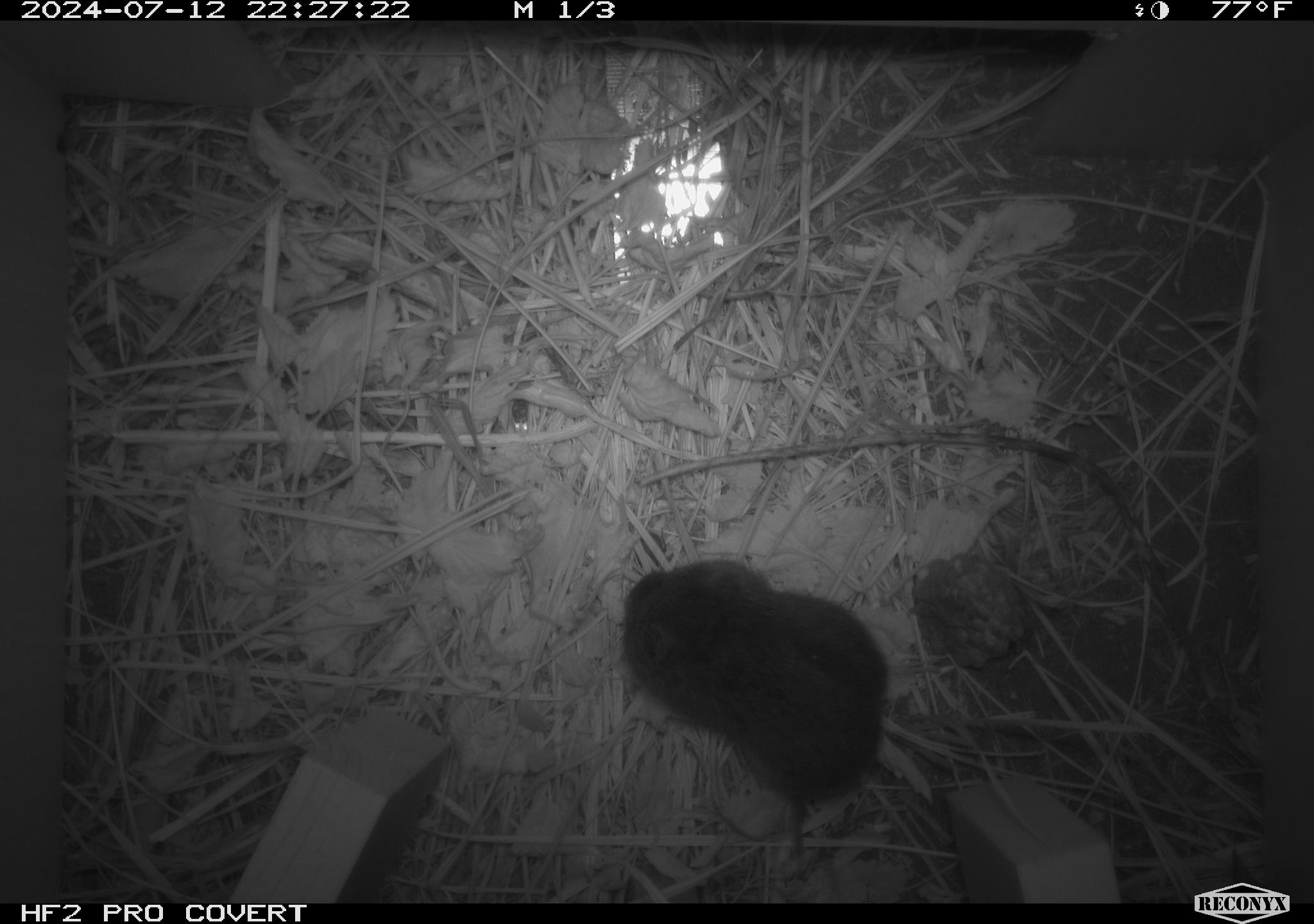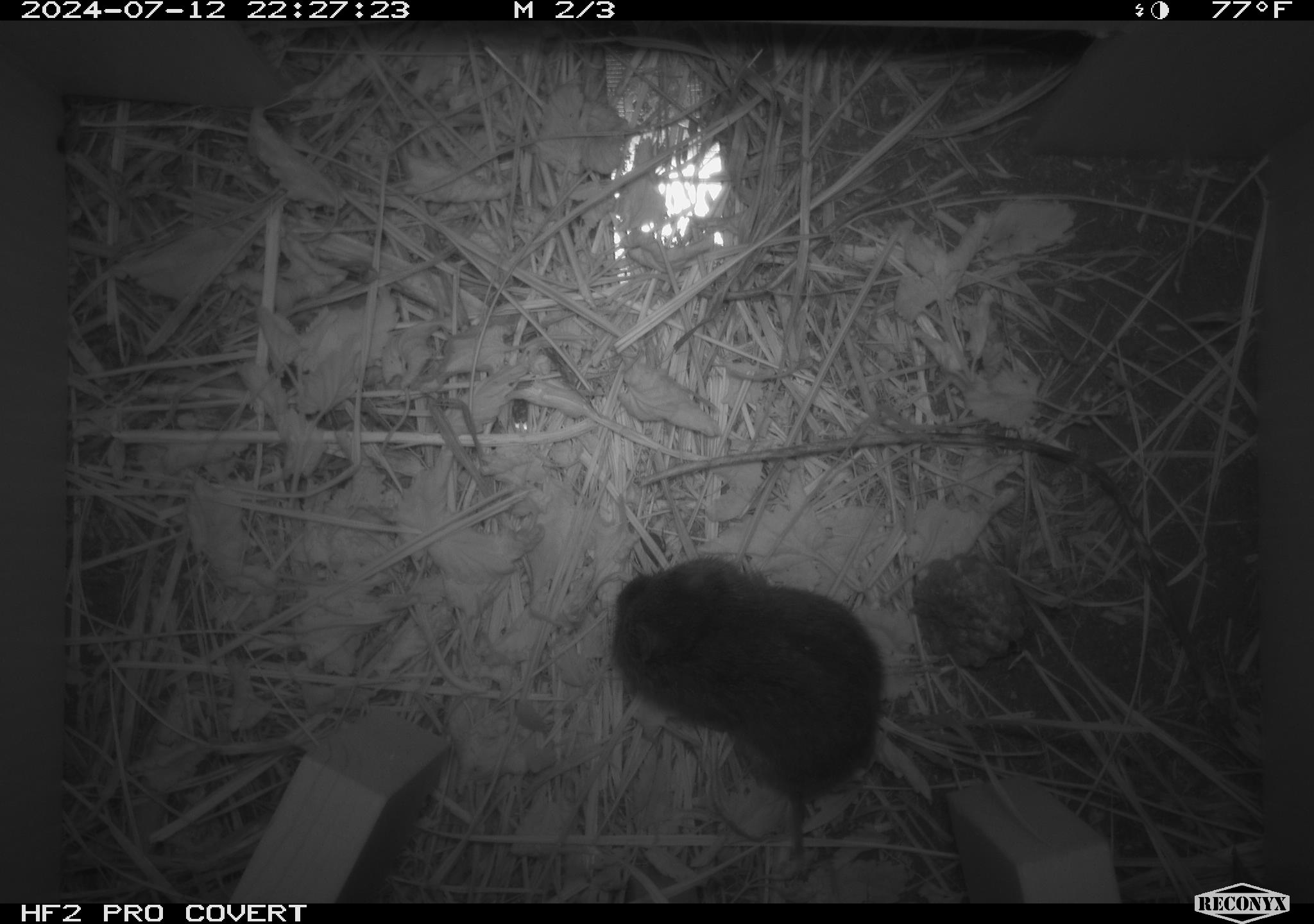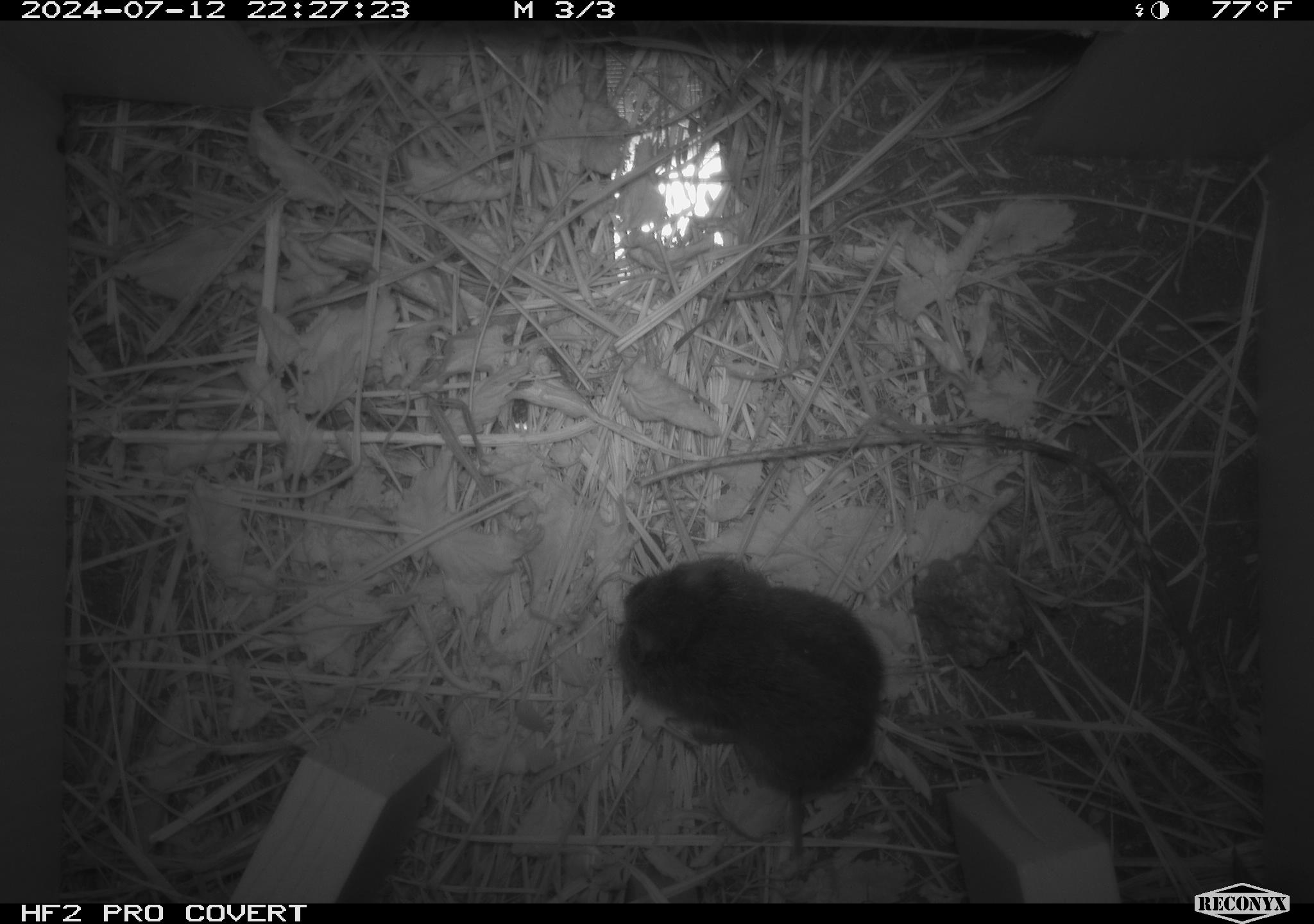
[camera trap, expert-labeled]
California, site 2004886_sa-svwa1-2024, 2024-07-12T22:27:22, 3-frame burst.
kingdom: Animalia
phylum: Arthropoda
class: Insecta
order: Hymenoptera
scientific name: Hymenoptera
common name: ants, bees, wasps, and sawflies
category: hymenoptera order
Hymenoptera order (ants, bees, wasps, and sawflies) (Hymenoptera).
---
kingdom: Animalia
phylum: Chordata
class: Mammalia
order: Rodentia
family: Cricetidae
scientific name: Arvicolinae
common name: voles, lemmings, and muskrats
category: arvicolinae subfamily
Arvicolinae subfamily (voles, lemmings, and muskrats) (Arvicolinae).